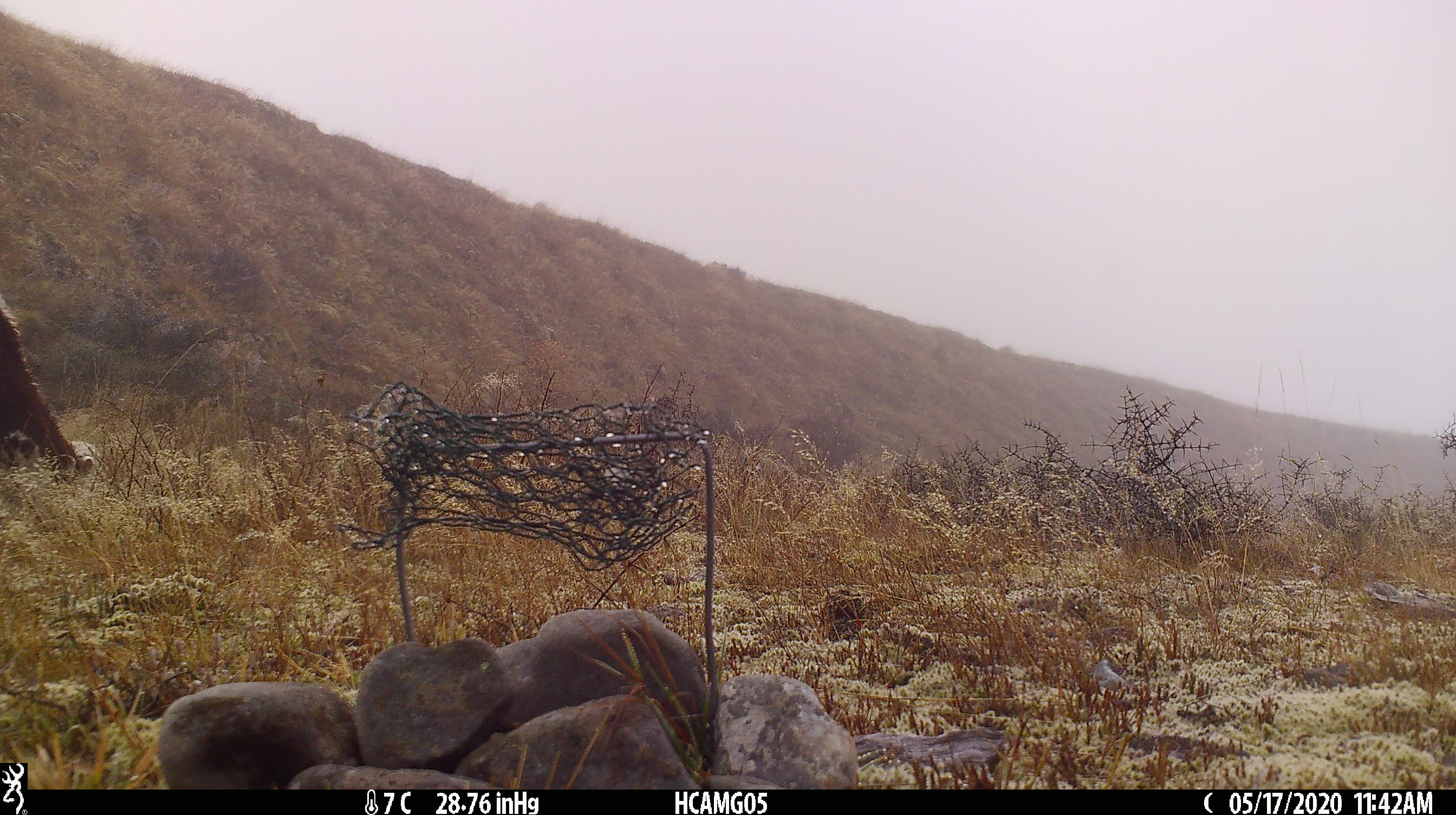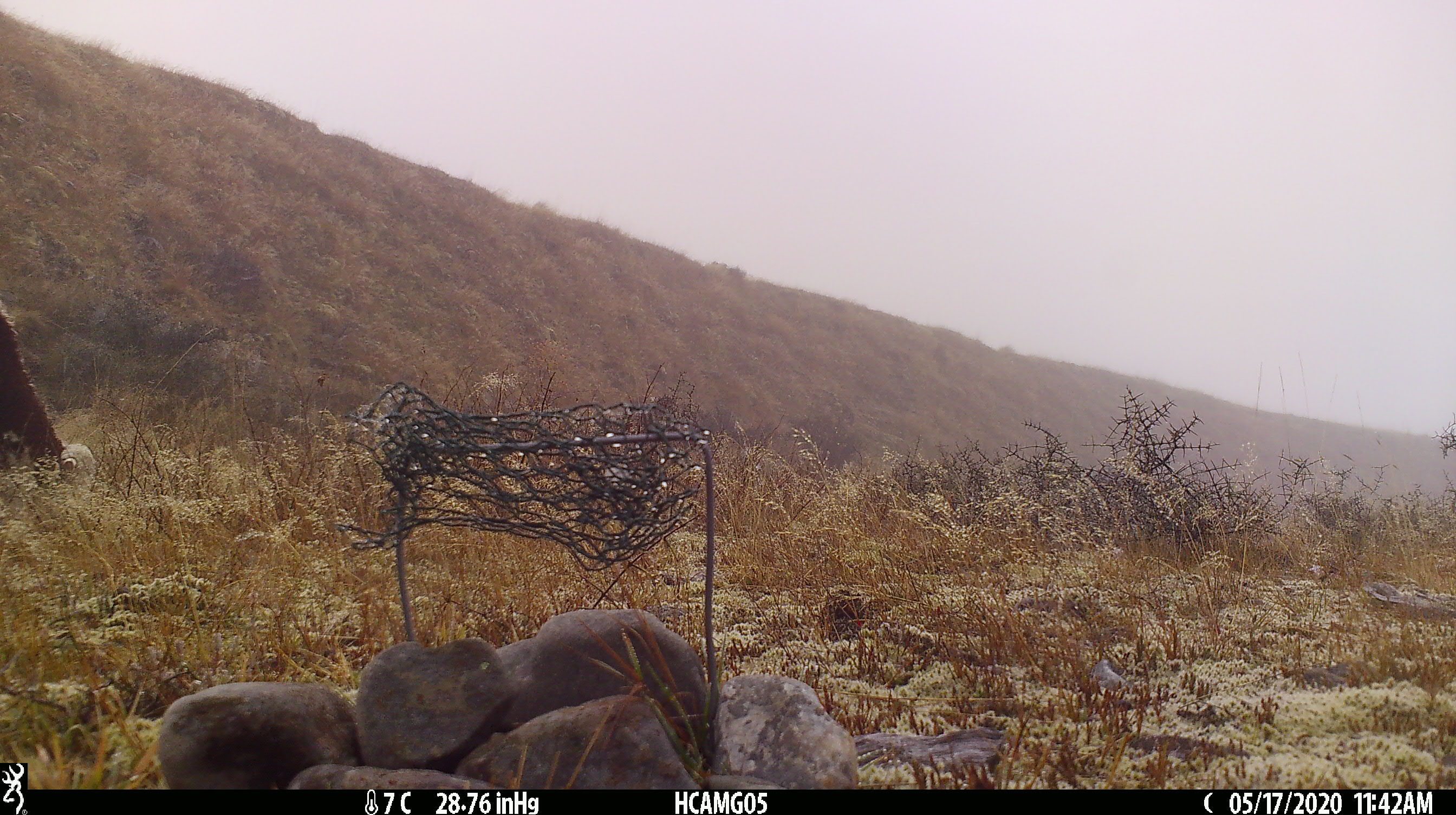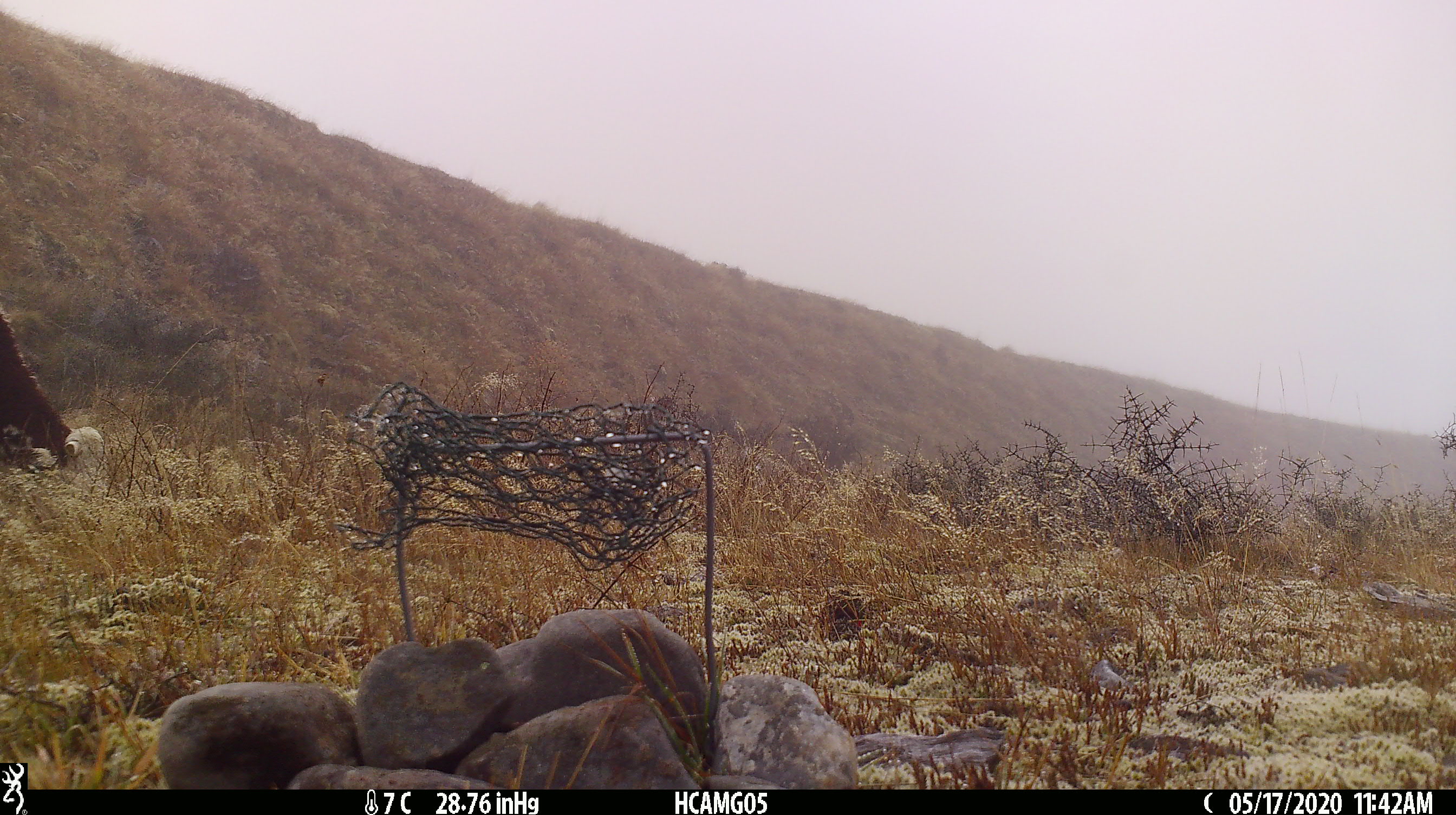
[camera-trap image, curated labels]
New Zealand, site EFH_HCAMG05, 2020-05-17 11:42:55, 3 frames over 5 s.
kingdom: Animalia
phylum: Chordata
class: Mammalia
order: Artiodactyla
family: Bovidae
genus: Bos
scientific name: Bos taurus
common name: domestic cow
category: cow